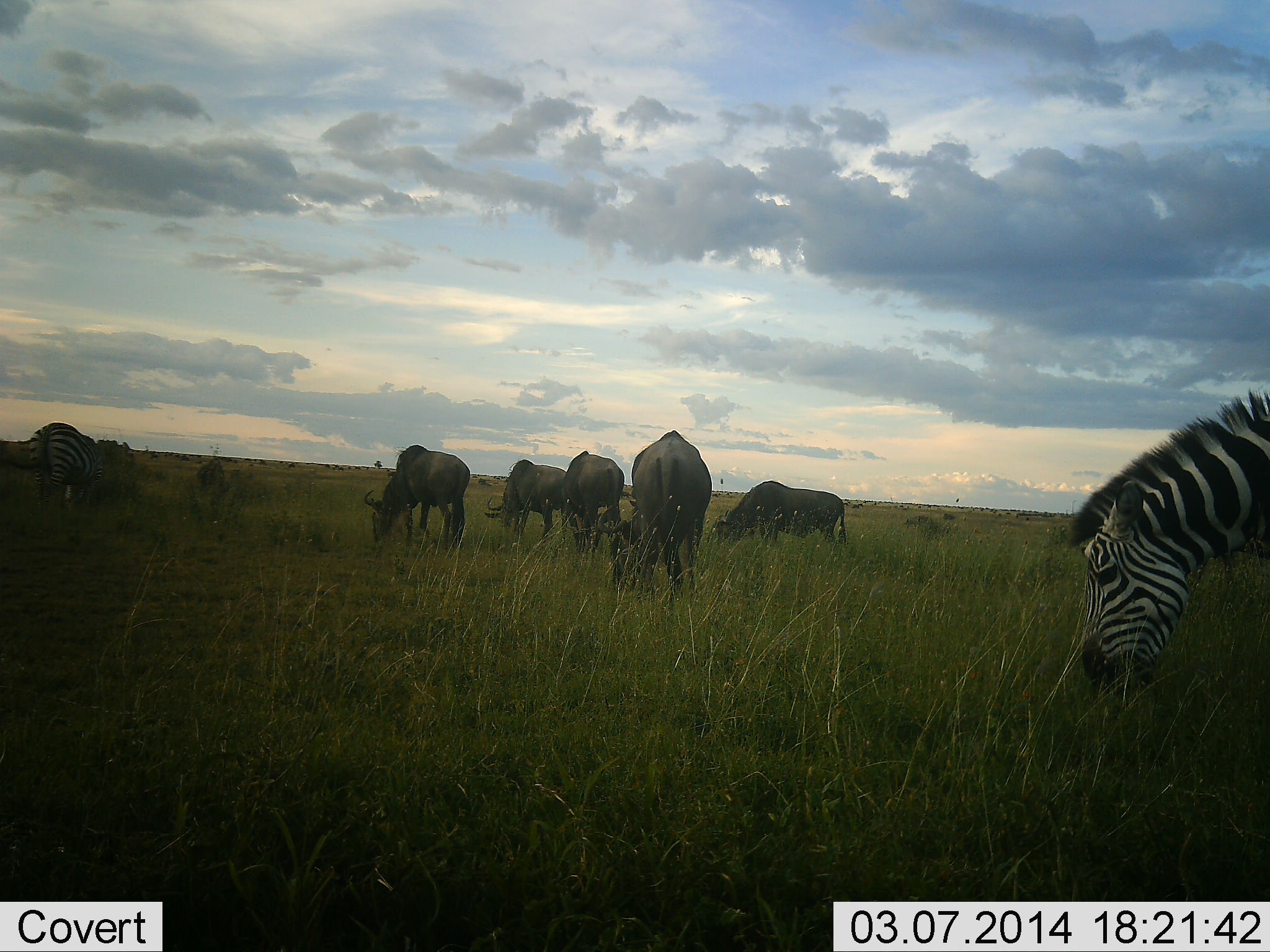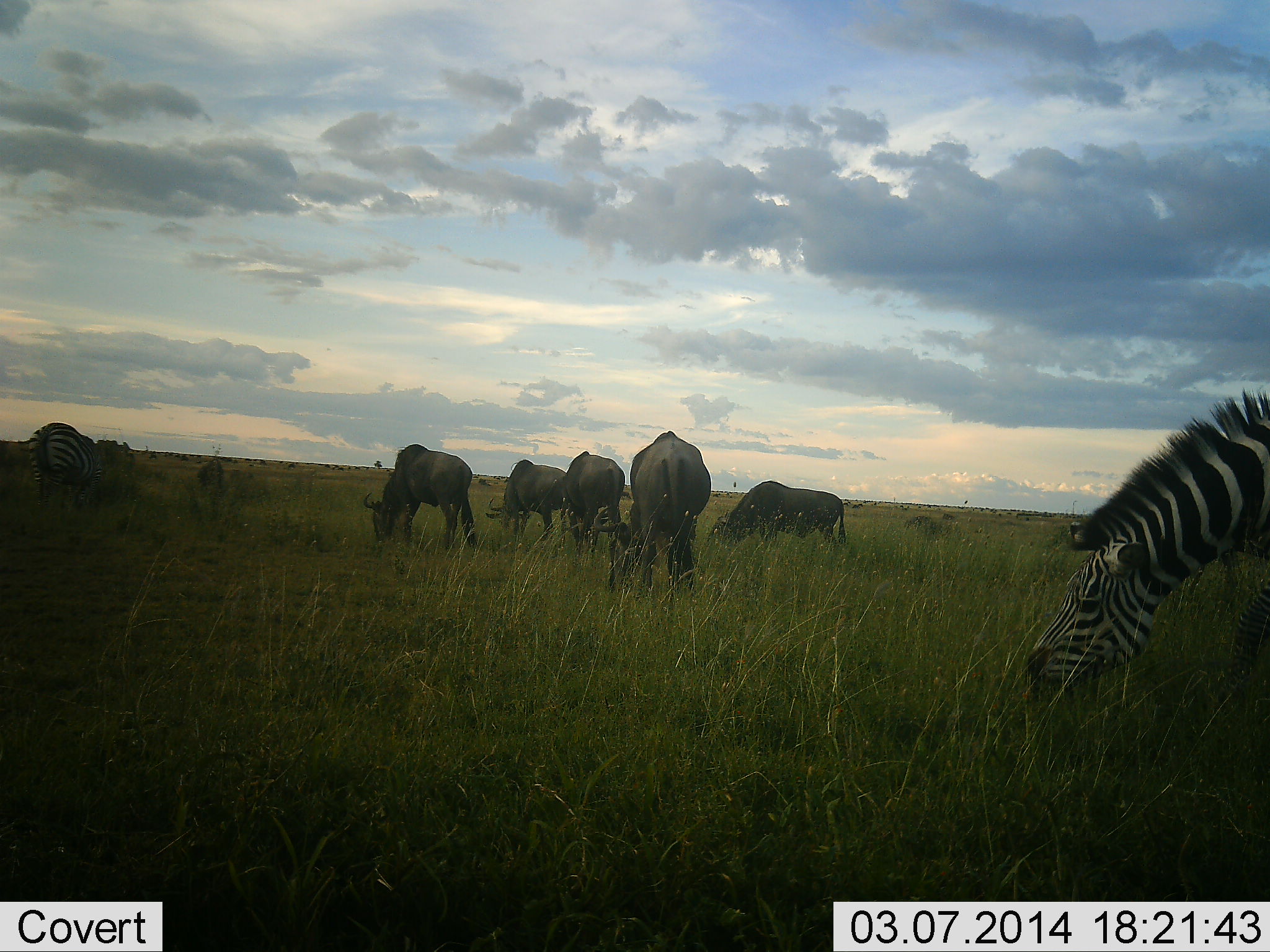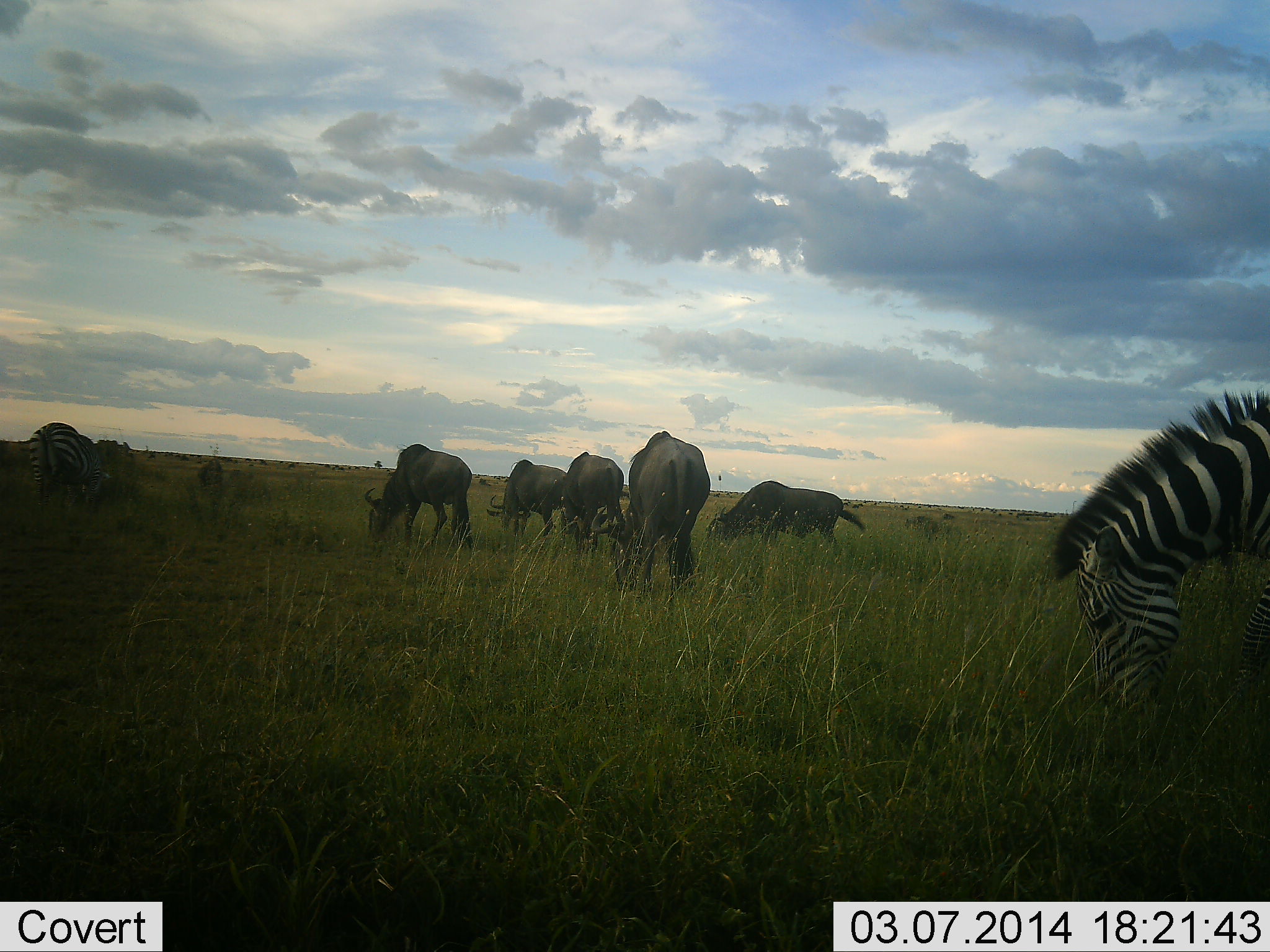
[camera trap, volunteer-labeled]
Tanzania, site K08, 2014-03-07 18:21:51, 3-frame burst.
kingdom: Animalia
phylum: Chordata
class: Mammalia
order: Artiodactyla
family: Bovidae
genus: Connochaetes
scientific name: Connochaetes taurinus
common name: blue wildebeest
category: wildebeest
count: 6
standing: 0%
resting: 0%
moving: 0%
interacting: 0%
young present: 0%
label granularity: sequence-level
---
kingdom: Animalia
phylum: Chordata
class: Mammalia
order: Perissodactyla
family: Equidae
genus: Equus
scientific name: Equus quagga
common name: plains zebra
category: zebra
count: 2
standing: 9%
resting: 0%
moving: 0%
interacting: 0%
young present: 0%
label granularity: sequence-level